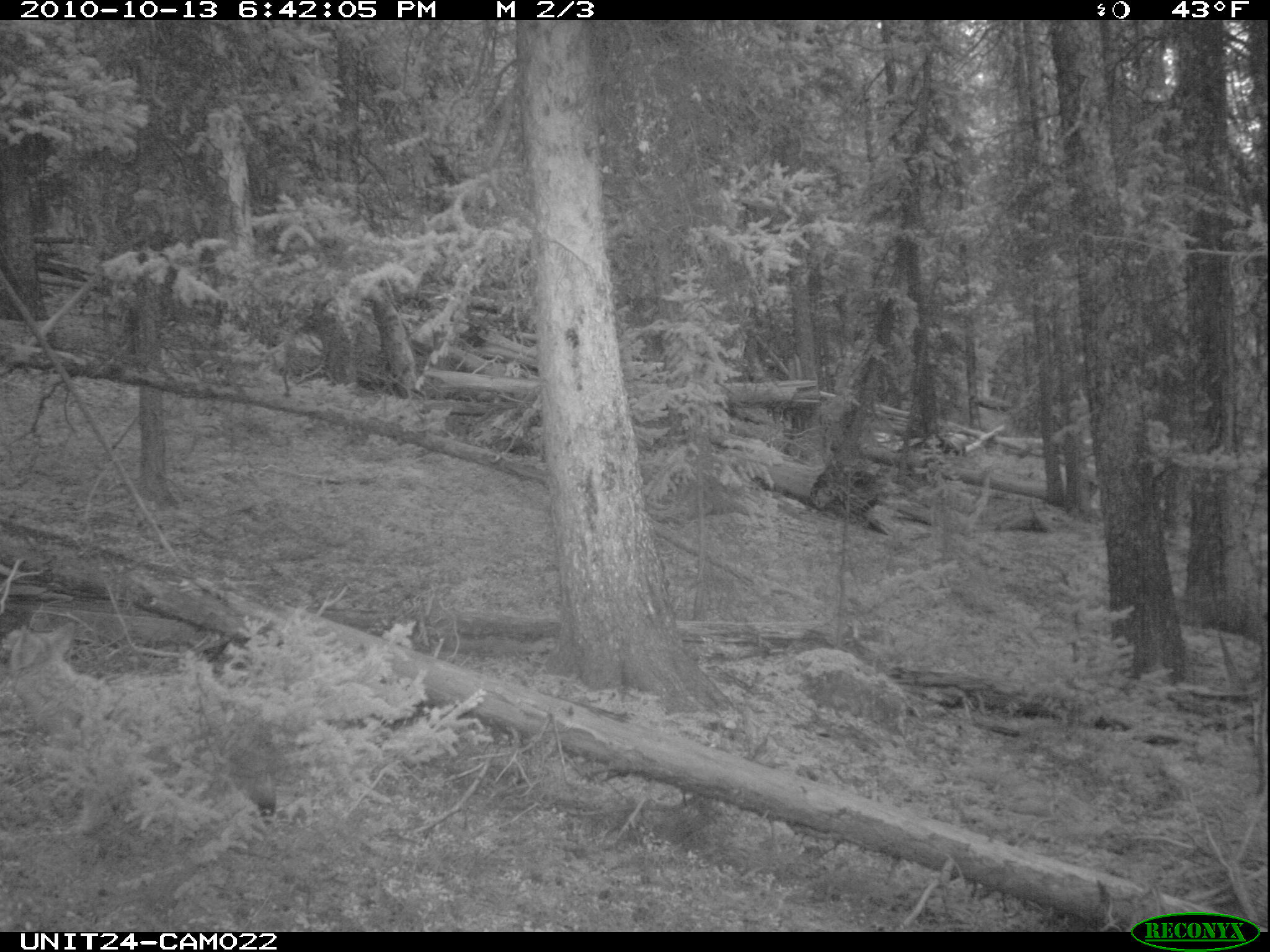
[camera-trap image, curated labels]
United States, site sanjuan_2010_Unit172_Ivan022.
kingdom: Animalia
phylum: Chordata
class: Mammalia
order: Carnivora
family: Canidae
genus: Canis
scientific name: Canis latrans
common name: coyote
Canis latrans (coyote).